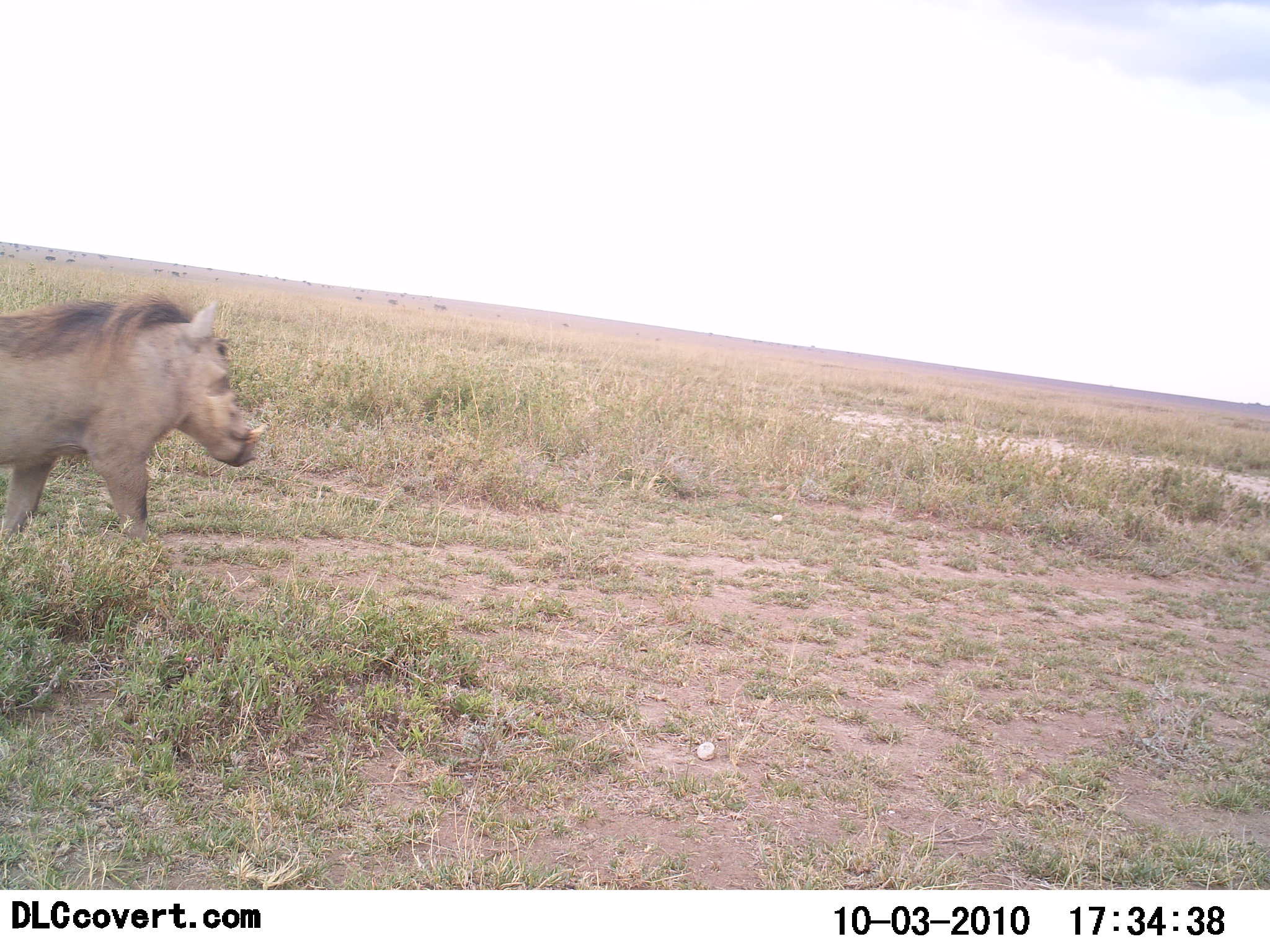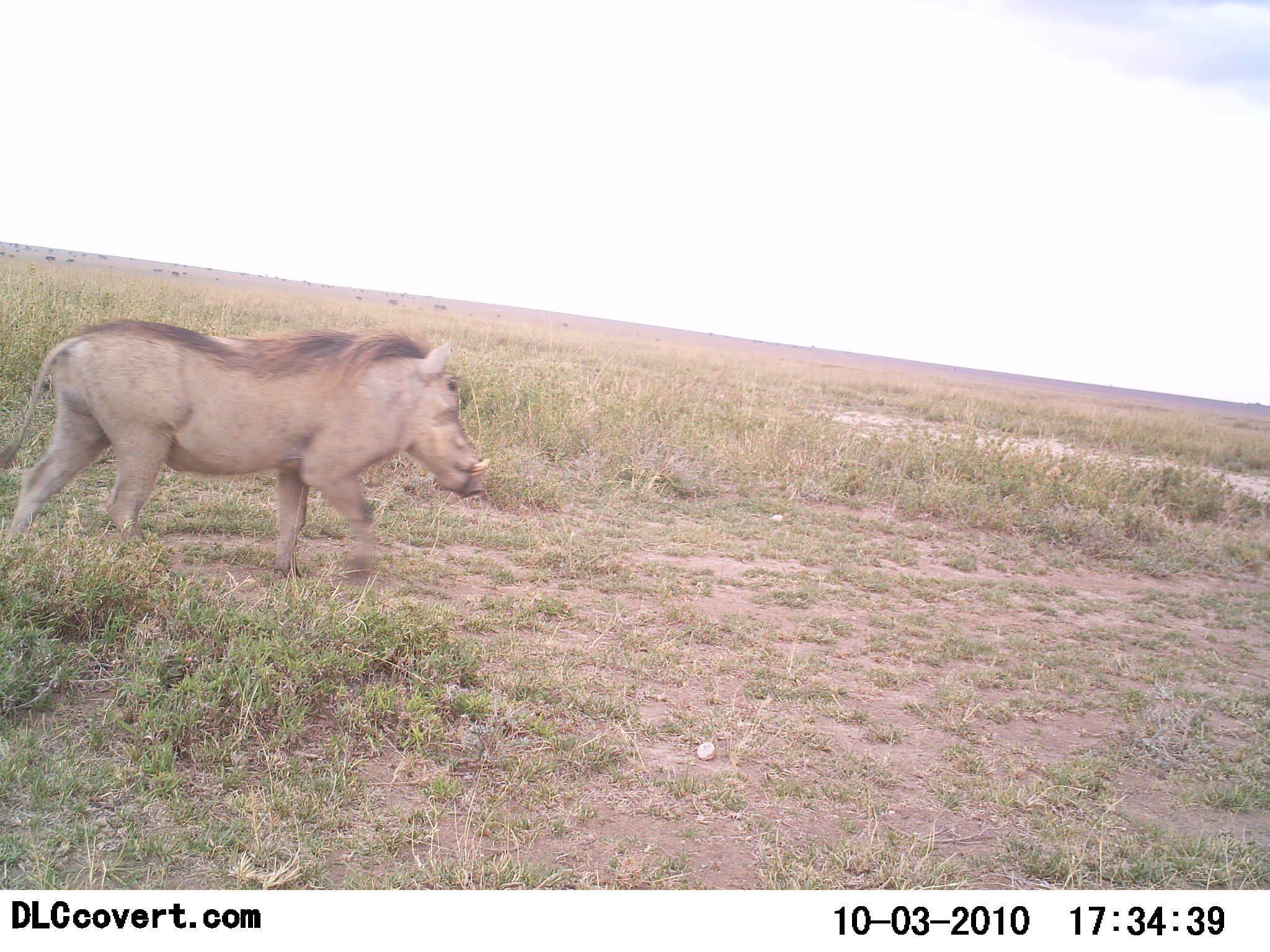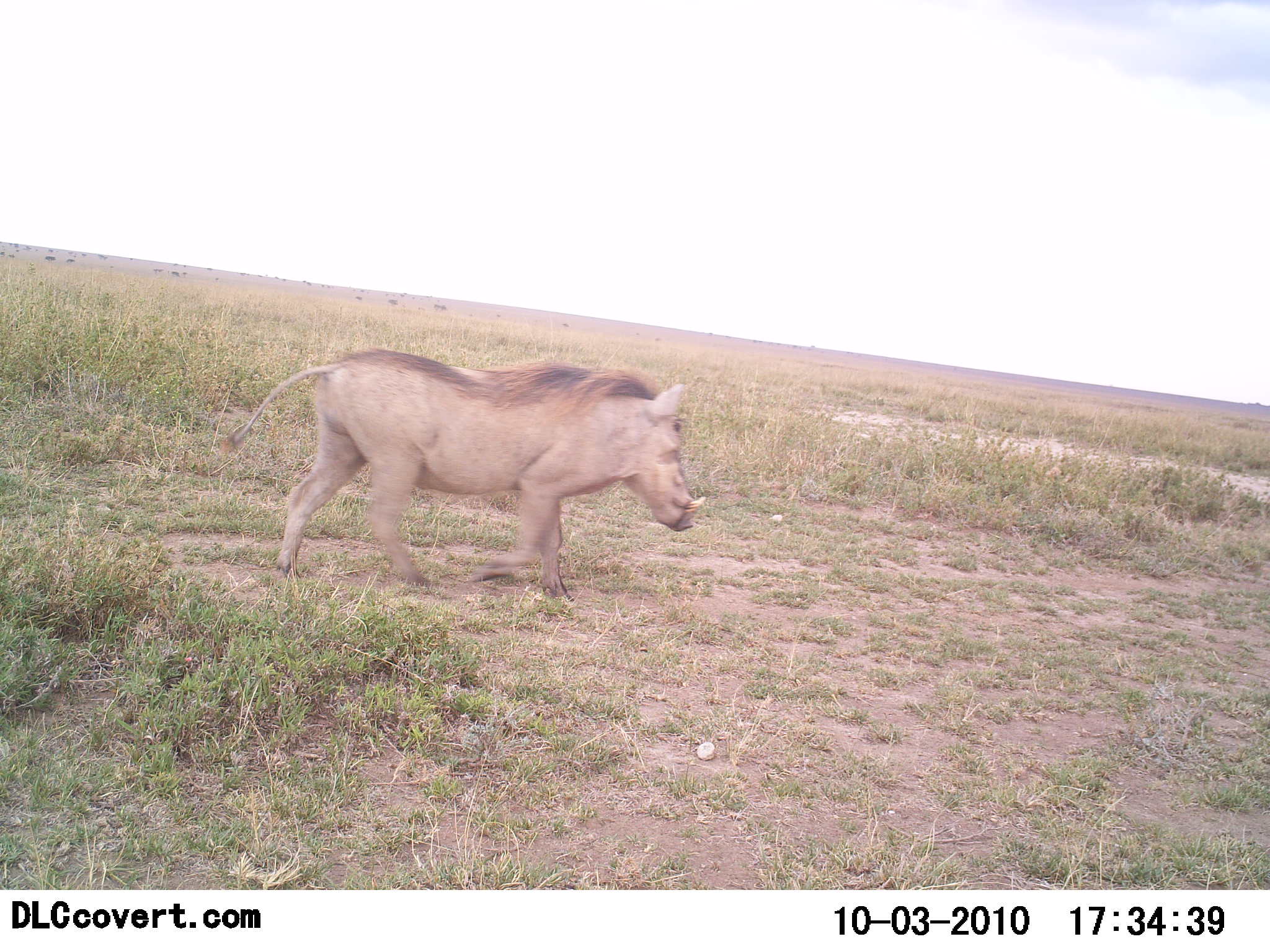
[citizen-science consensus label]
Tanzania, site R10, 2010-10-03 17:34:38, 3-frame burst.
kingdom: Animalia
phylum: Chordata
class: Mammalia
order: Artiodactyla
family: Suidae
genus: Phacochoerus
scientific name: Phacochoerus africanus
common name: warthog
Warthog (Phacochoerus africanus), count 1. Behavior (volunteer vote fractions): standing 6%, resting 0%, moving 100%, interacting 0%. Young present (vote fraction): 0%. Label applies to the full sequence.